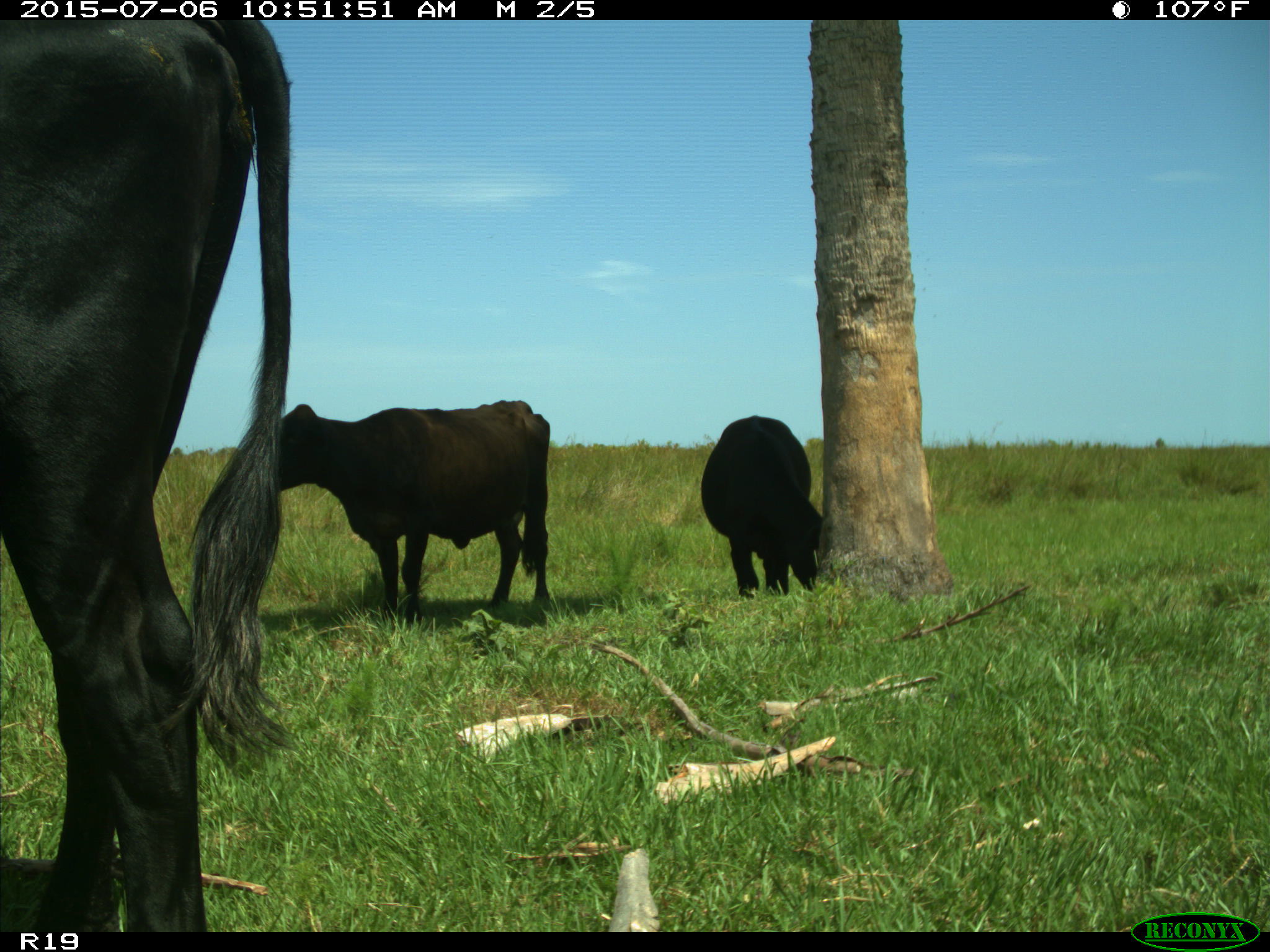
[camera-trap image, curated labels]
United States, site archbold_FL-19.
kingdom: Animalia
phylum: Chordata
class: Mammalia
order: Artiodactyla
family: Bovidae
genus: Bos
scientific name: Bos taurus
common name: domestic cow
Bos taurus (domestic cow).